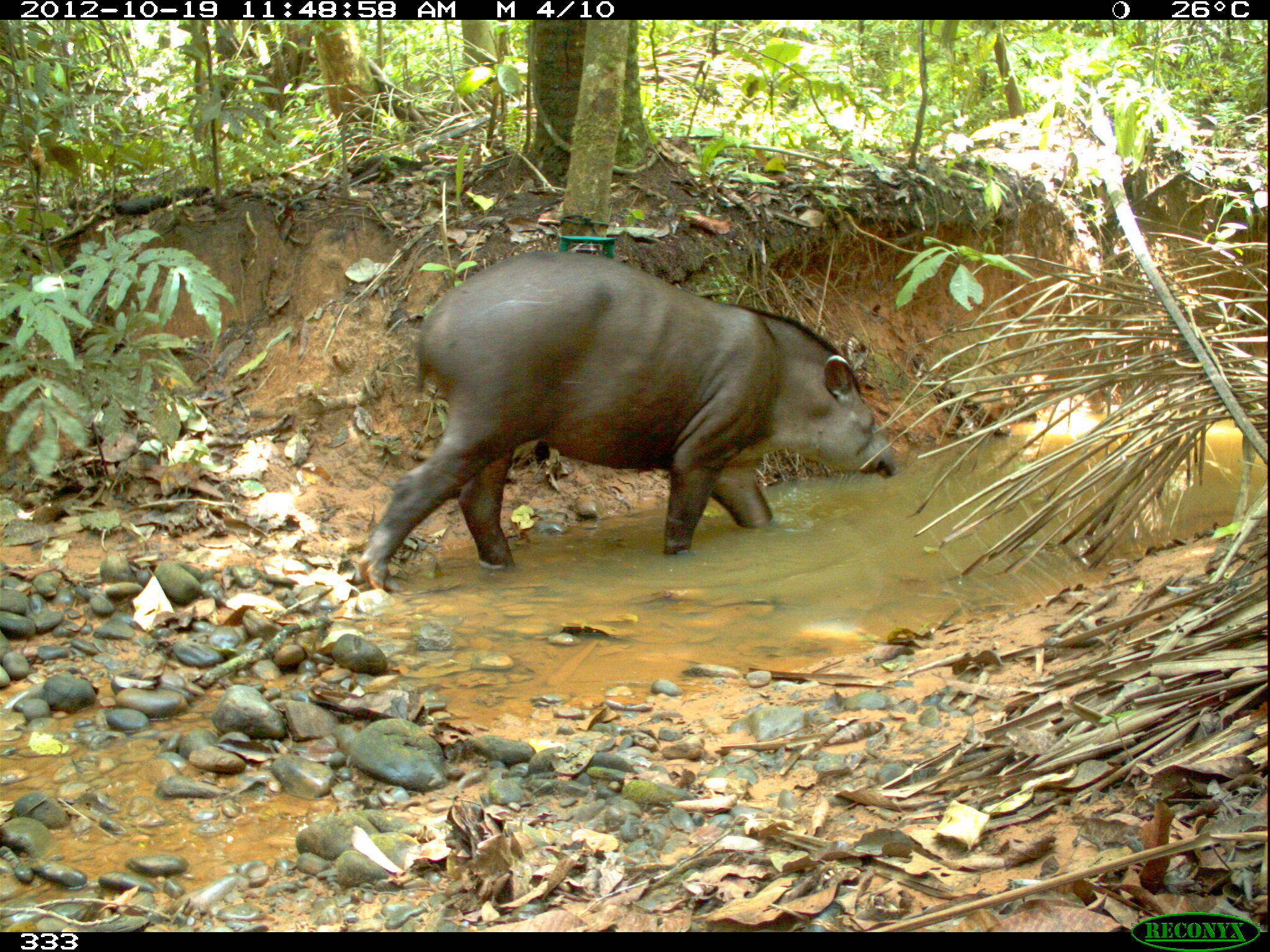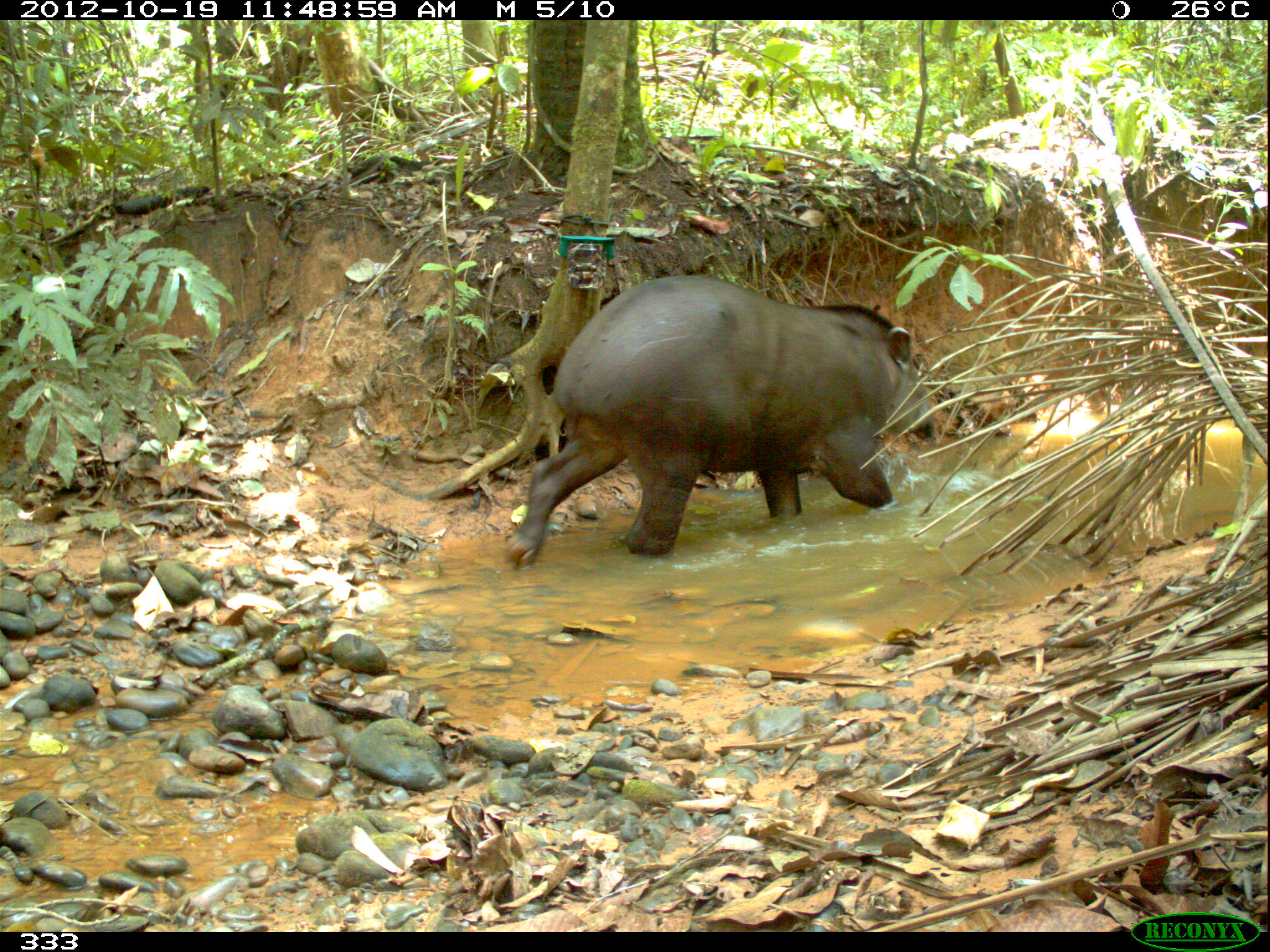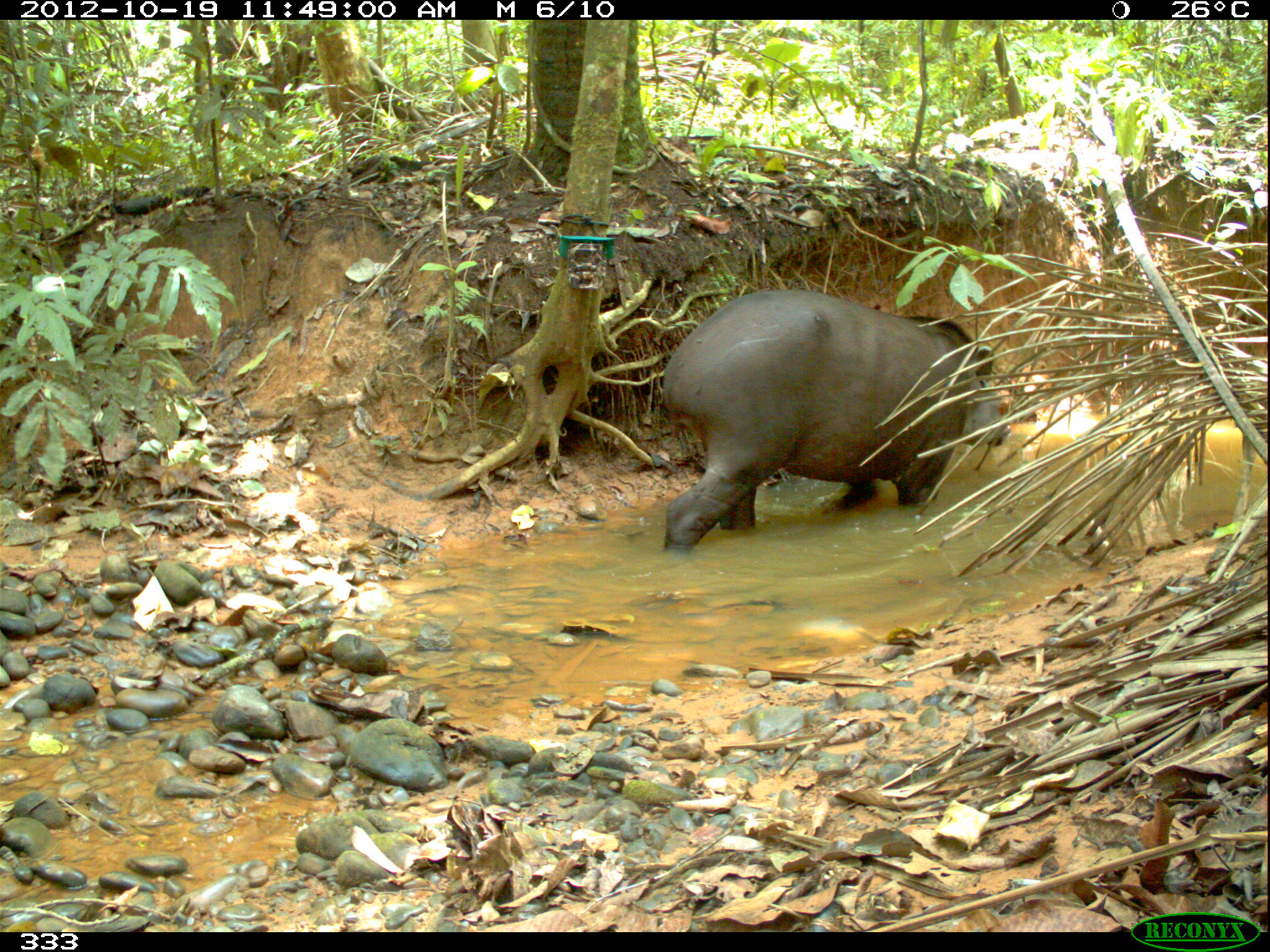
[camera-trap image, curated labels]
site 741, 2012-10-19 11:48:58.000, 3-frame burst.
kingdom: Animalia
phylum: Chordata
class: Mammalia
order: Perissodactyla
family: Tapiridae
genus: Tapirus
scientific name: Tapirus terrestris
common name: south american tapir